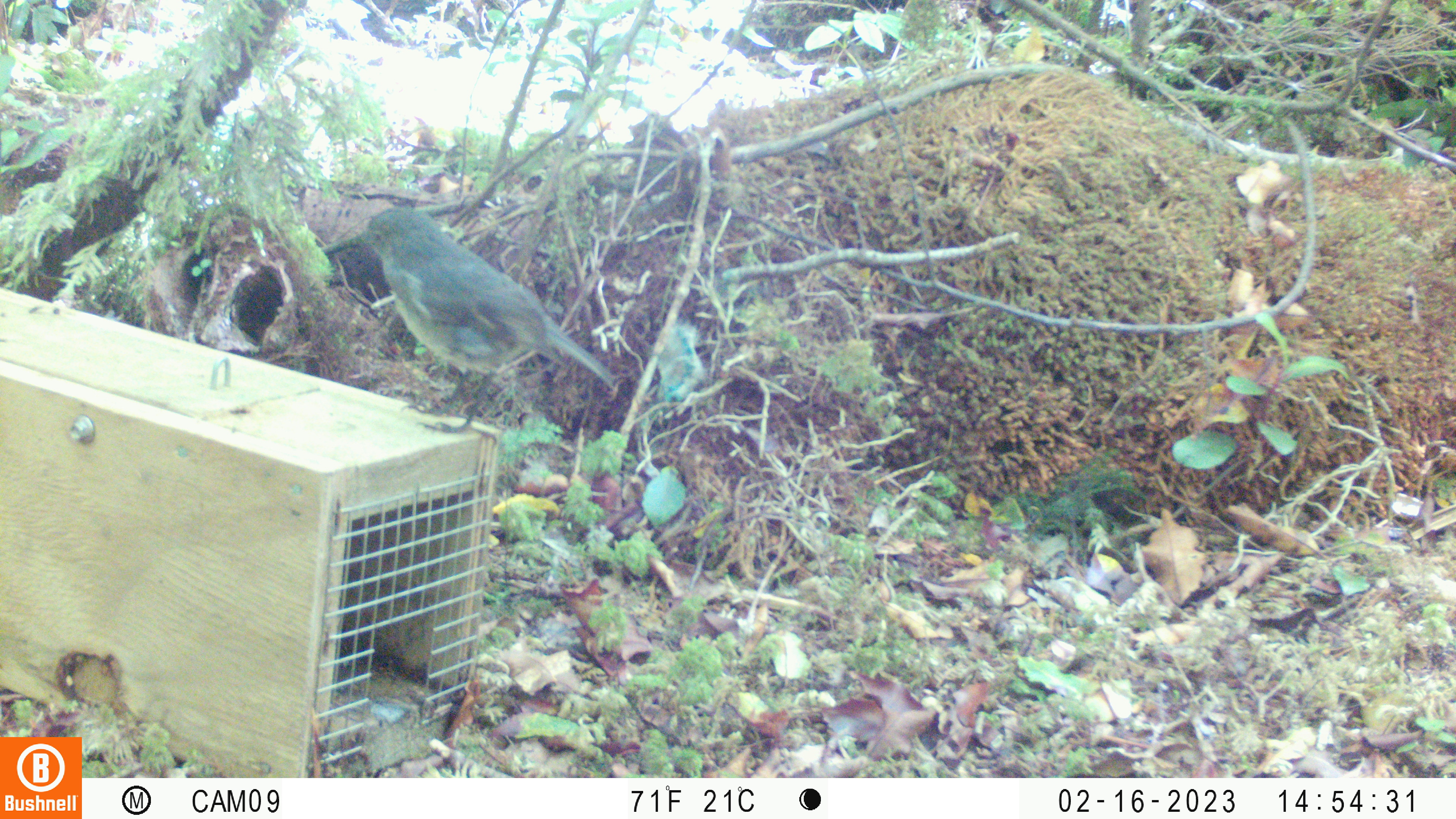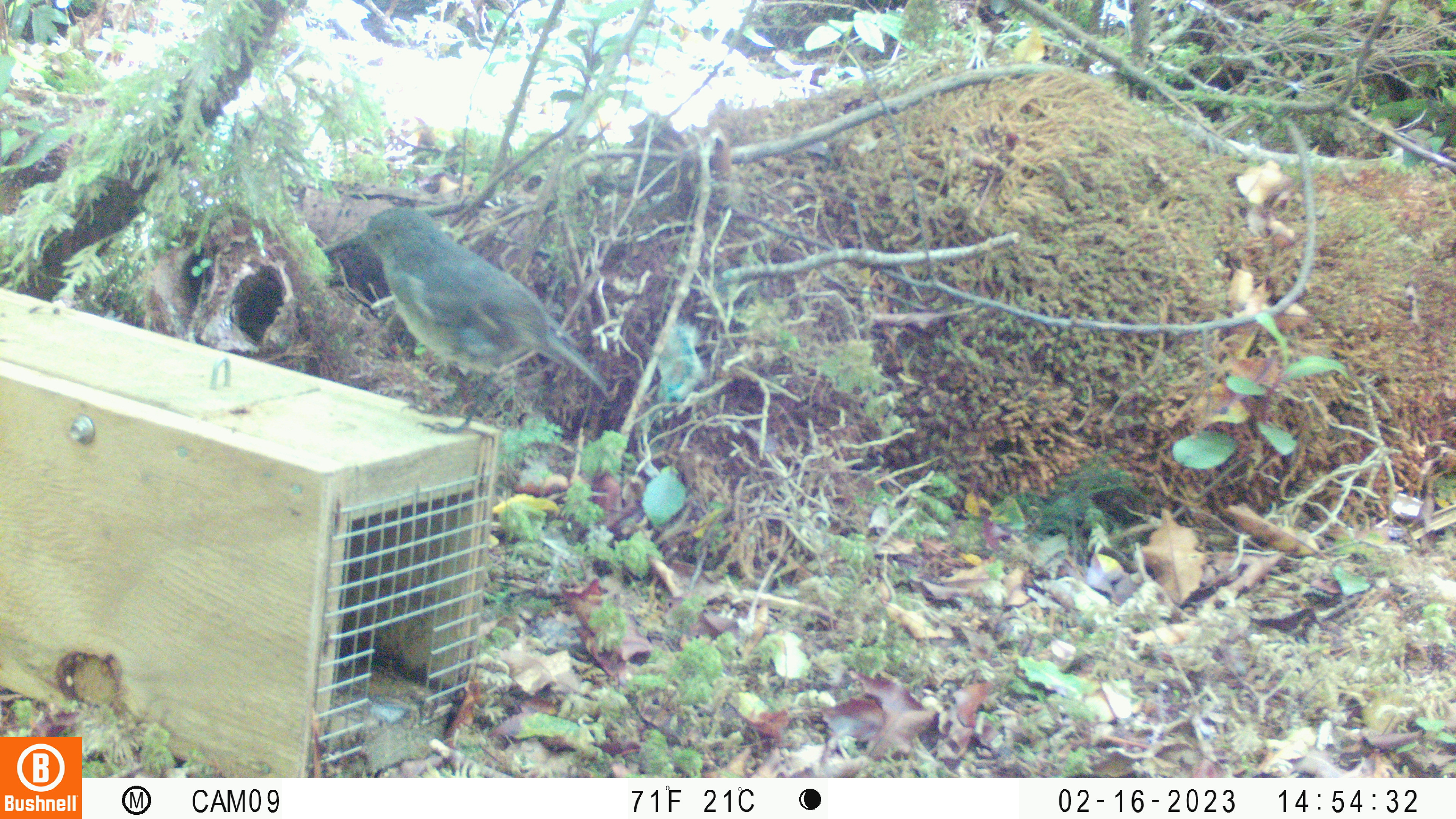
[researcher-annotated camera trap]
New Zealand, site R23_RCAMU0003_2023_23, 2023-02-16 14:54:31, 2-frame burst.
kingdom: Animalia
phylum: Chordata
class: Aves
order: Passeriformes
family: Petroicidae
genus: Petroica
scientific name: Petroica australis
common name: new zealand robin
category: robin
Robin (new zealand robin) (Petroica australis).